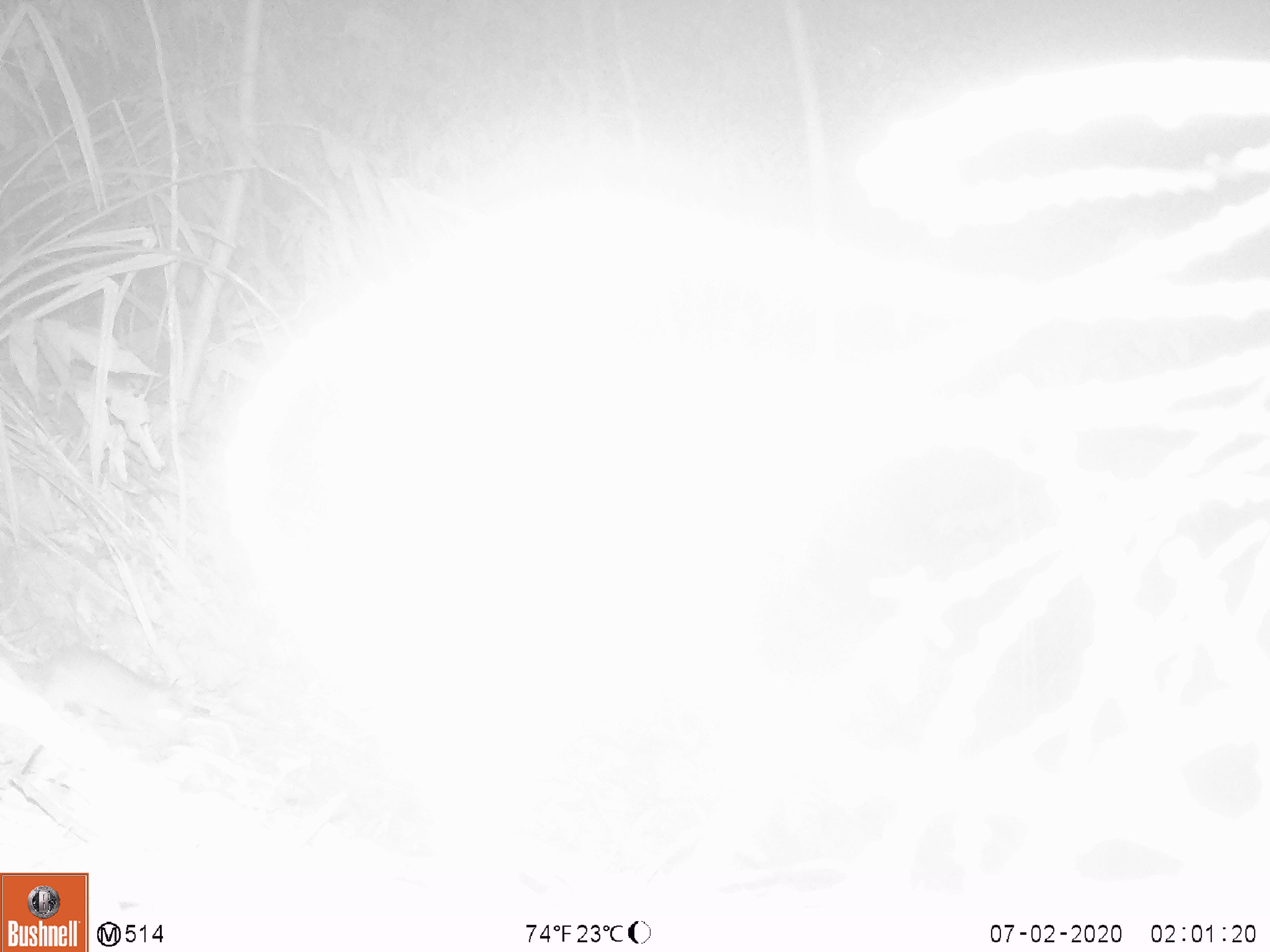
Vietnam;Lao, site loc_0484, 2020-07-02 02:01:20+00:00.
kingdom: Animalia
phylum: Chordata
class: Aves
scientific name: Aves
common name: bird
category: unidentified bird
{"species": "unidentified bird (bird) (Aves)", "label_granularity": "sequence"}